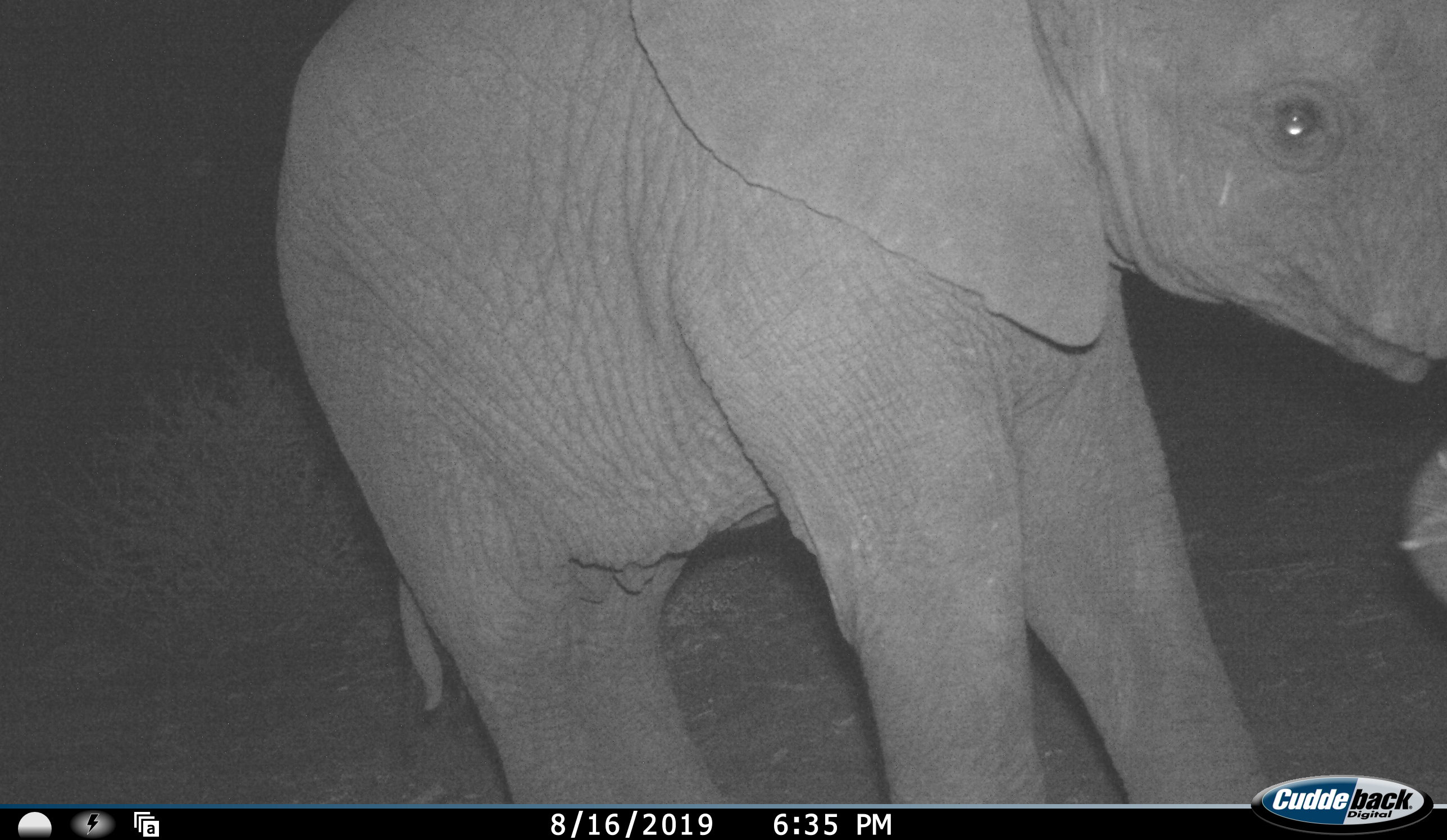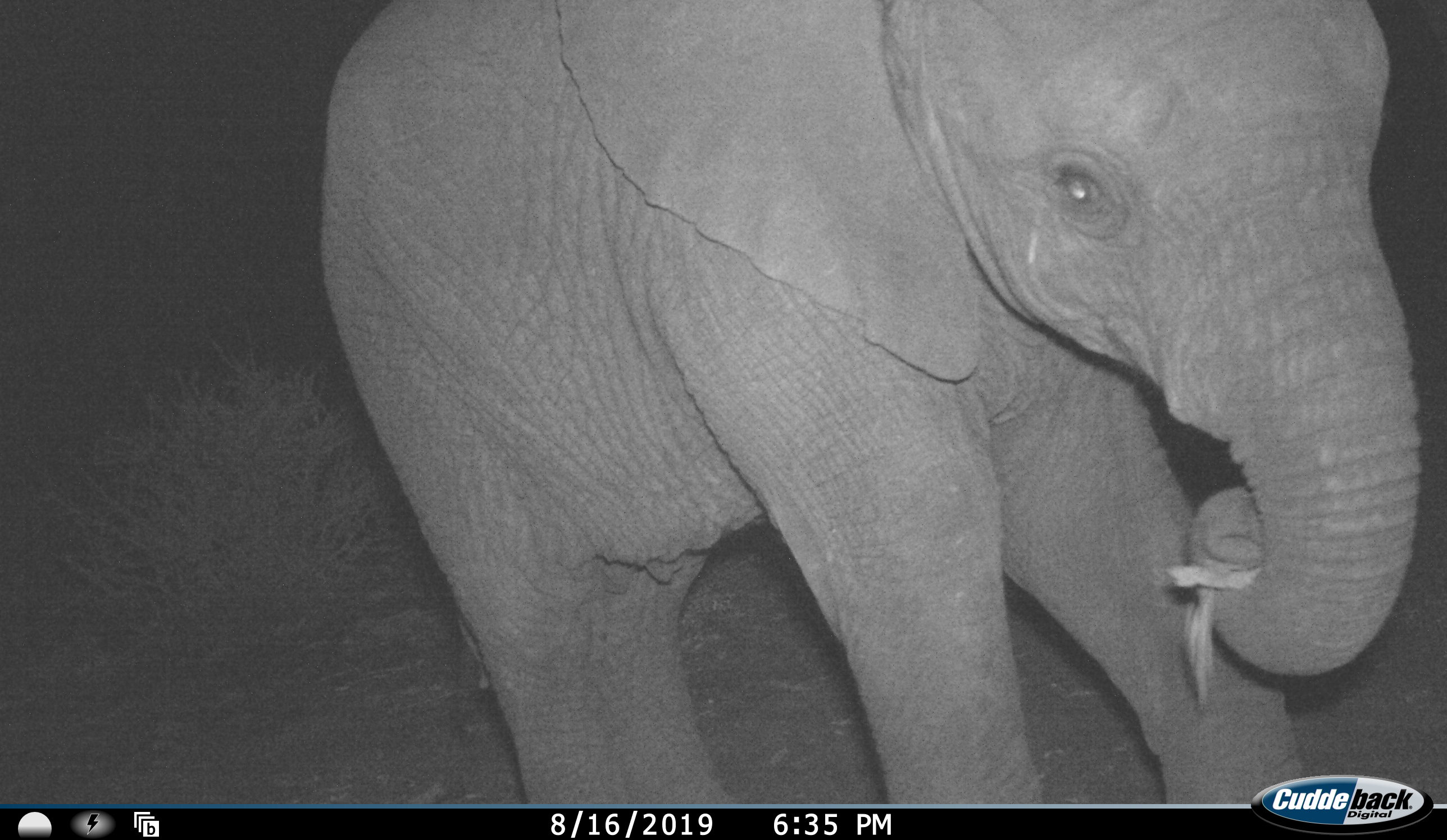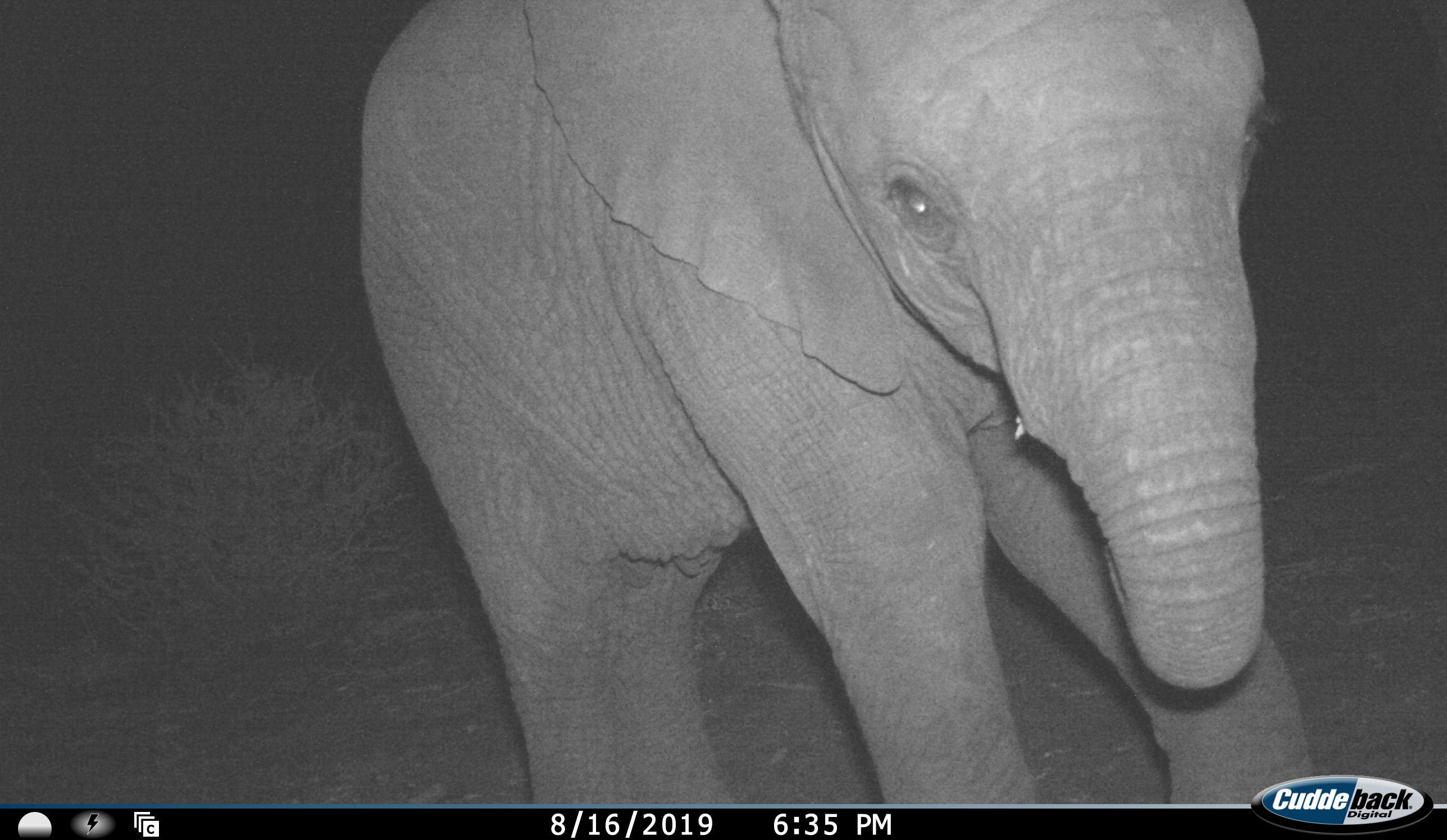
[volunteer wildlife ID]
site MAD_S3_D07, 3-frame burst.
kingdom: Animalia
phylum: Chordata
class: Mammalia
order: Proboscidea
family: Elephantidae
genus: Loxodonta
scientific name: Loxodonta africana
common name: african bush elephant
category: elephant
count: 1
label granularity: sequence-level